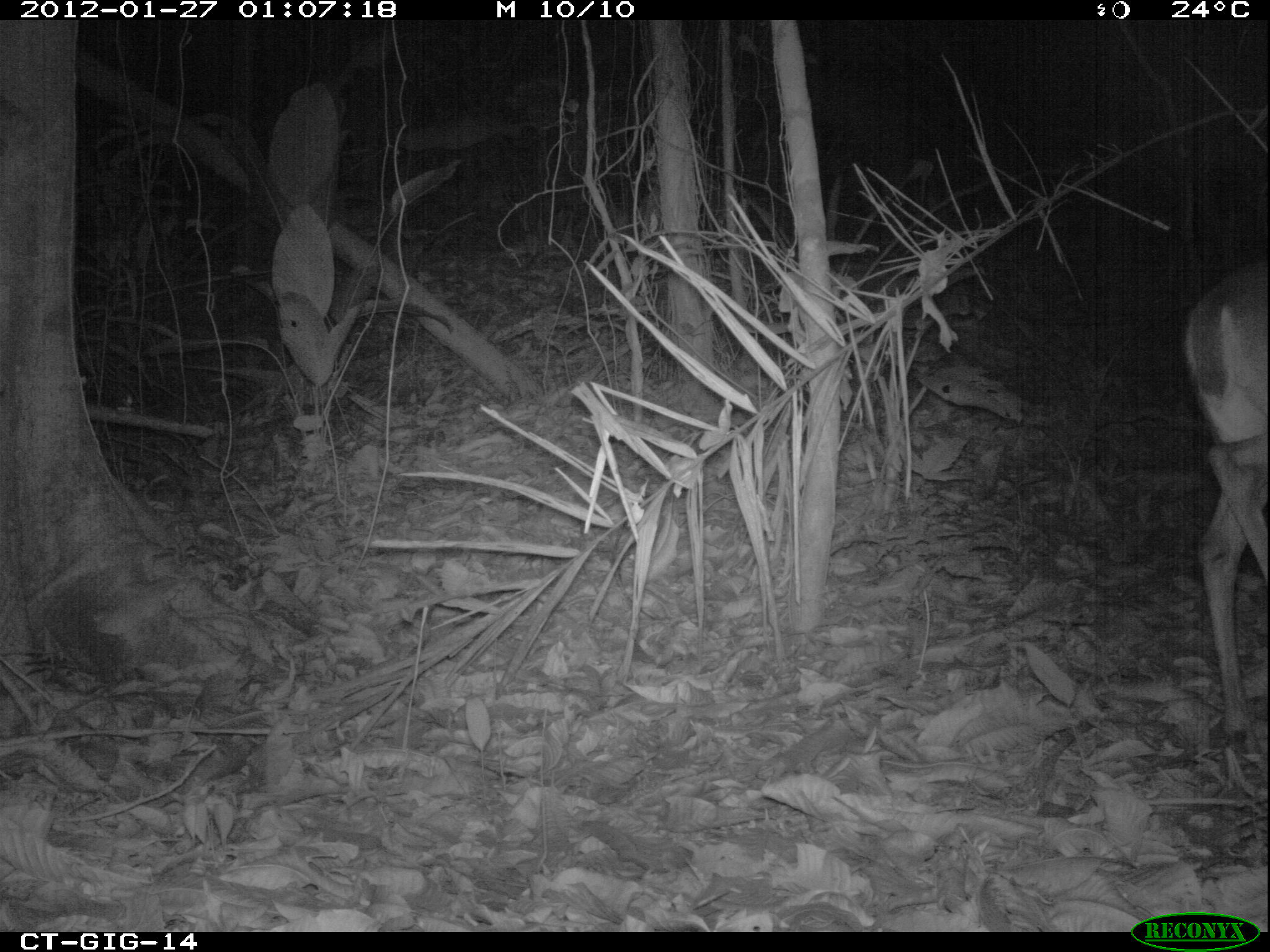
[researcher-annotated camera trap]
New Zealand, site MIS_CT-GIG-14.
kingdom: Animalia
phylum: Chordata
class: Mammalia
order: Artiodactyla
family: Cervidae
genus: Odocoileus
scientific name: Odocoileus virginianus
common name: white-tailed deer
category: white tailed deer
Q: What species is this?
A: White tailed deer (white-tailed deer) (Odocoileus virginianus).